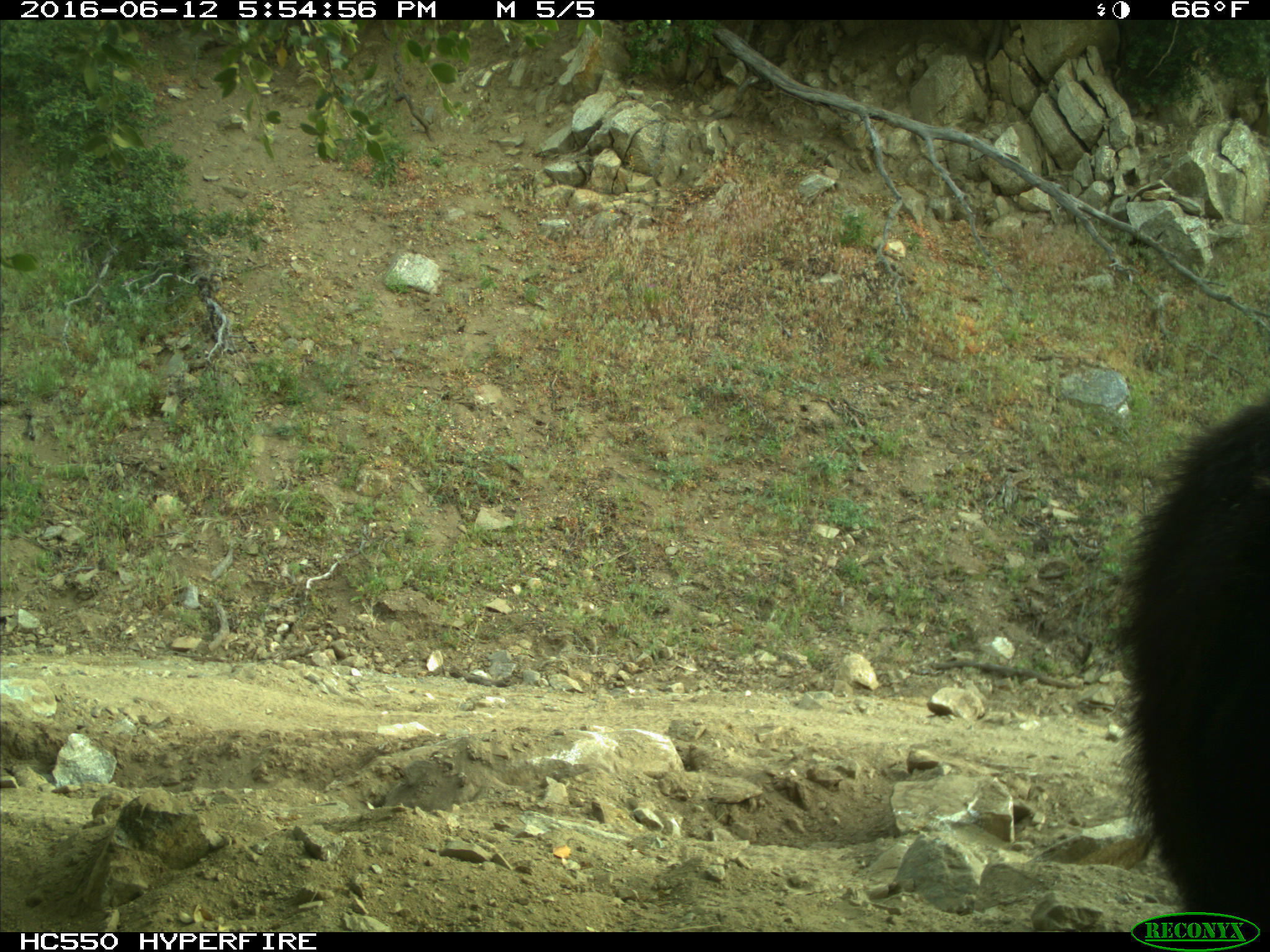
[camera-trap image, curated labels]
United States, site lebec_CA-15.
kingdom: Animalia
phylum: Chordata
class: Mammalia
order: Carnivora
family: Ursidae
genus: Ursus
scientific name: Ursus americanus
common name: american black bear